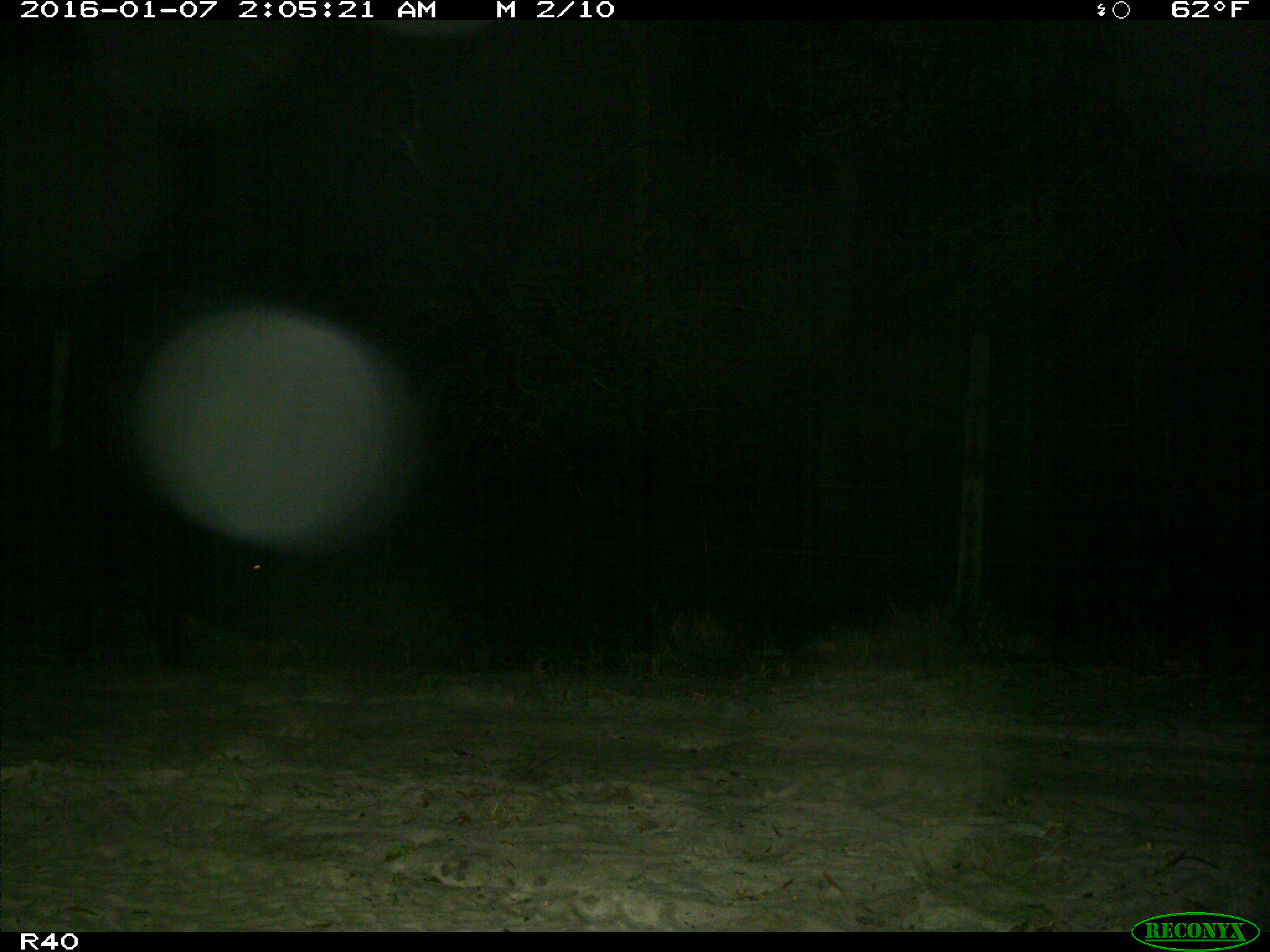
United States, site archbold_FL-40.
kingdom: Animalia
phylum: Chordata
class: Mammalia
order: Artiodactyla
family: Suidae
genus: Sus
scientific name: Sus scrofa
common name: wild boar